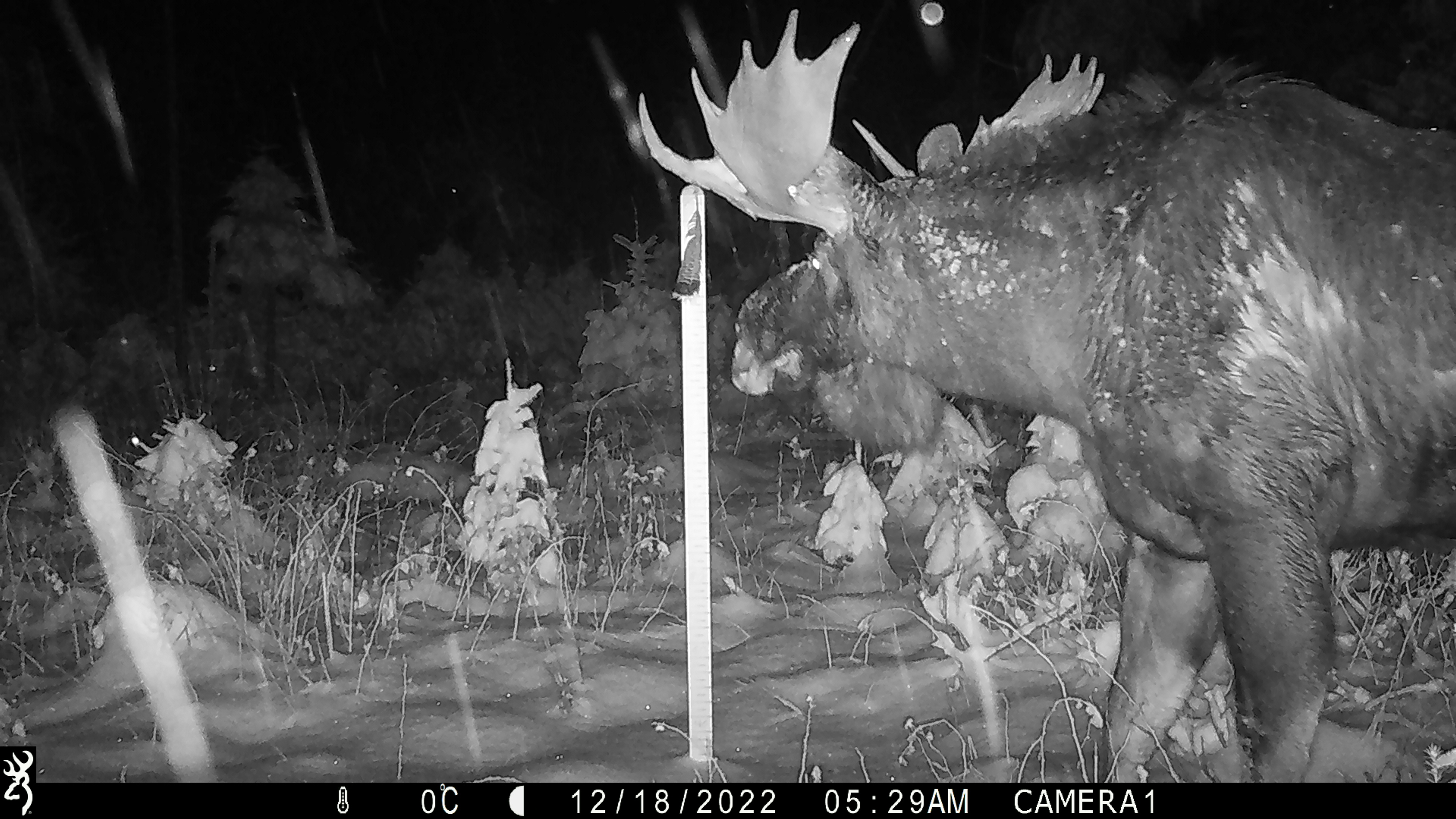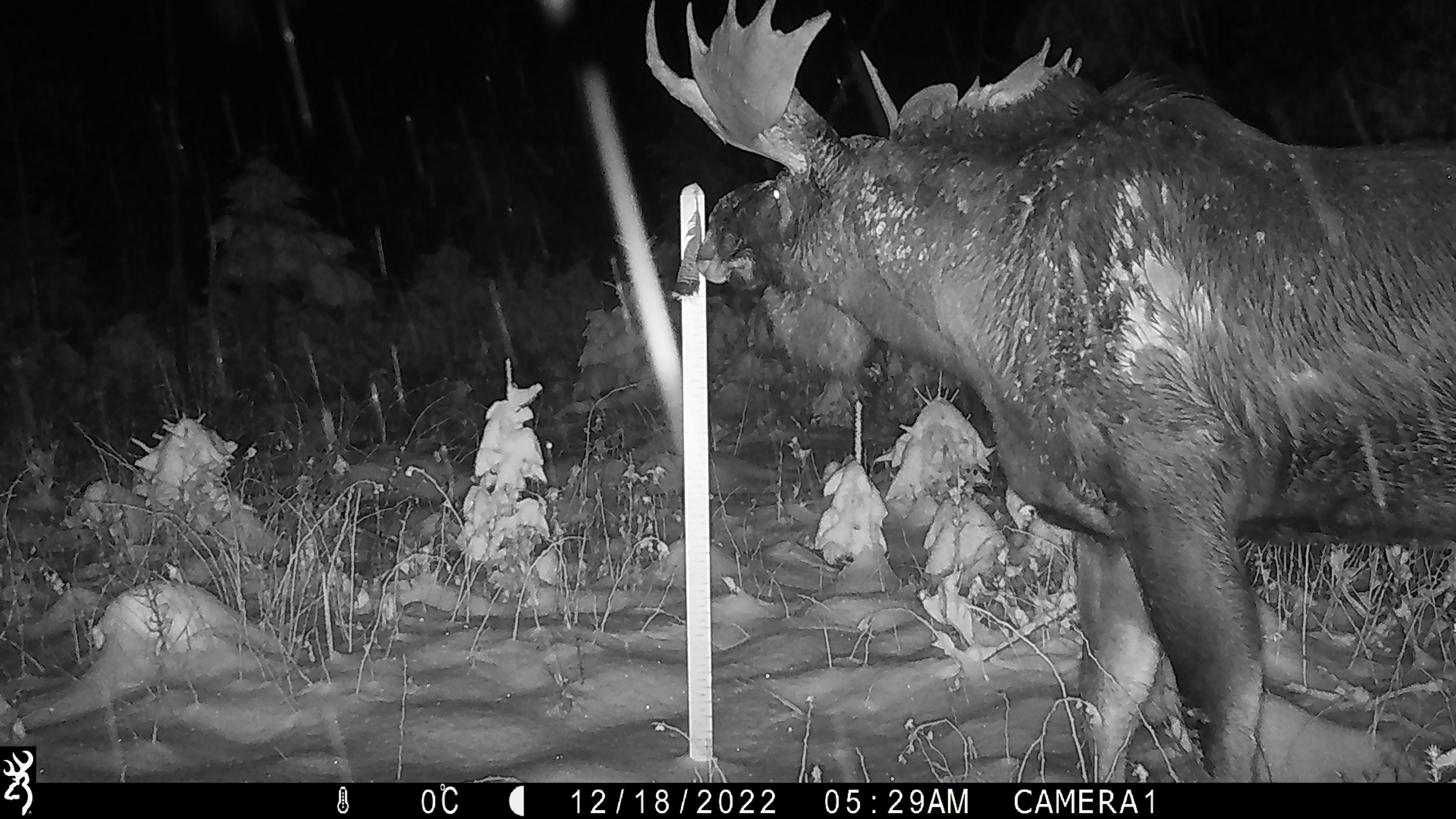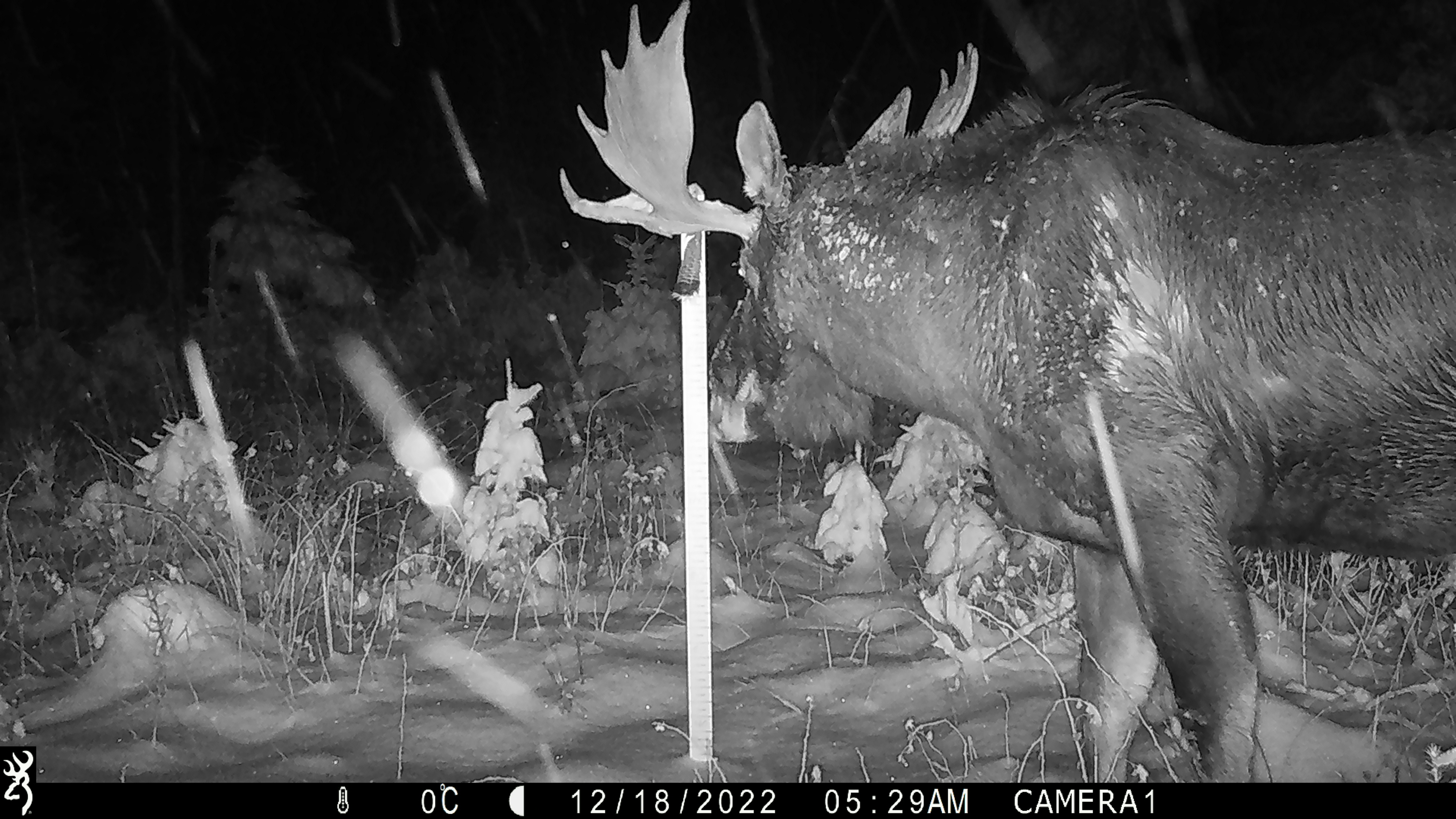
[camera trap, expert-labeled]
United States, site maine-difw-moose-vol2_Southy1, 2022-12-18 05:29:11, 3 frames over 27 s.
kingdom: Animalia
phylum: Chordata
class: Mammalia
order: Artiodactyla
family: Cervidae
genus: Alces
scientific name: Alces alces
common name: moose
Moose (Alces alces).